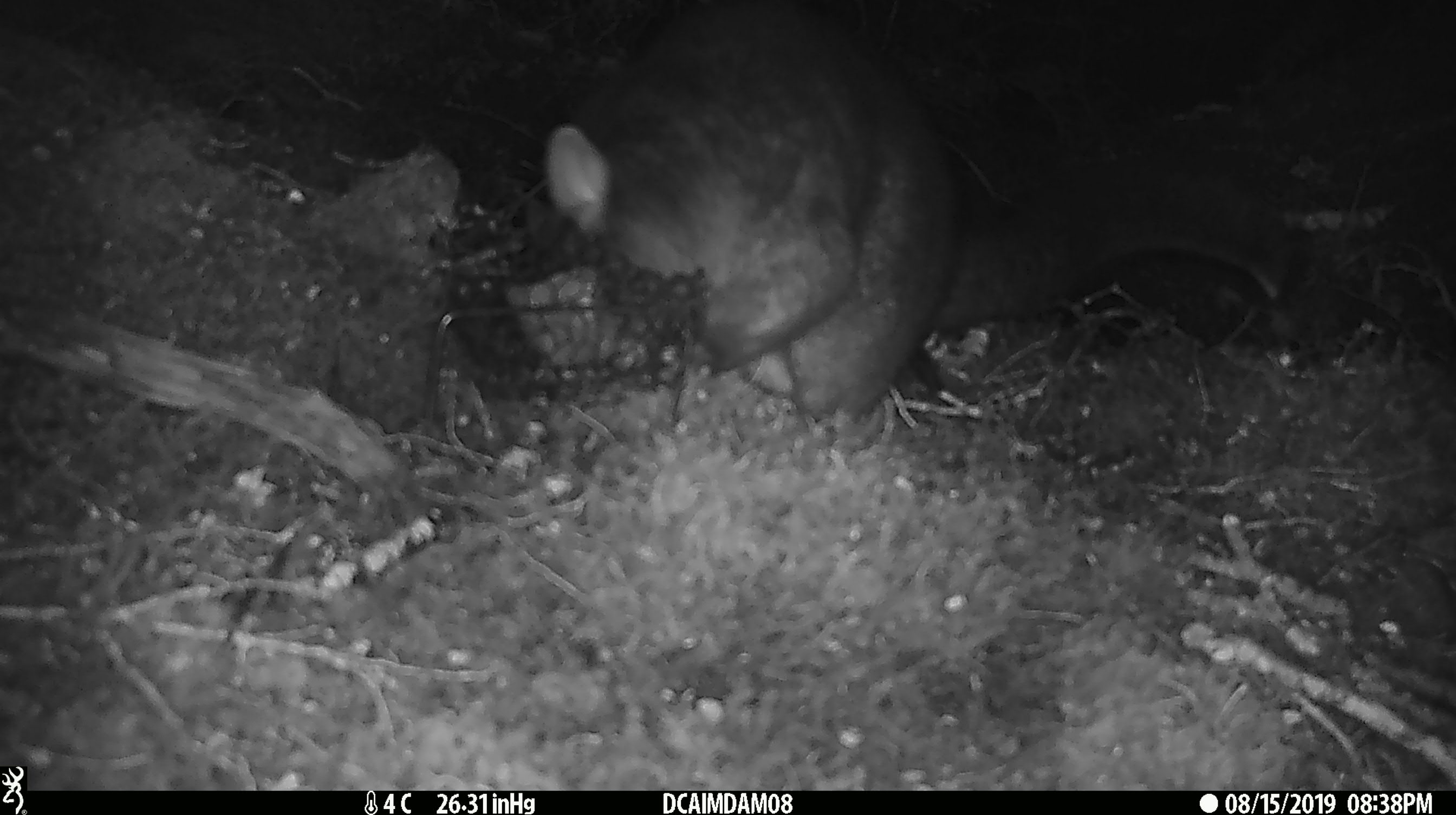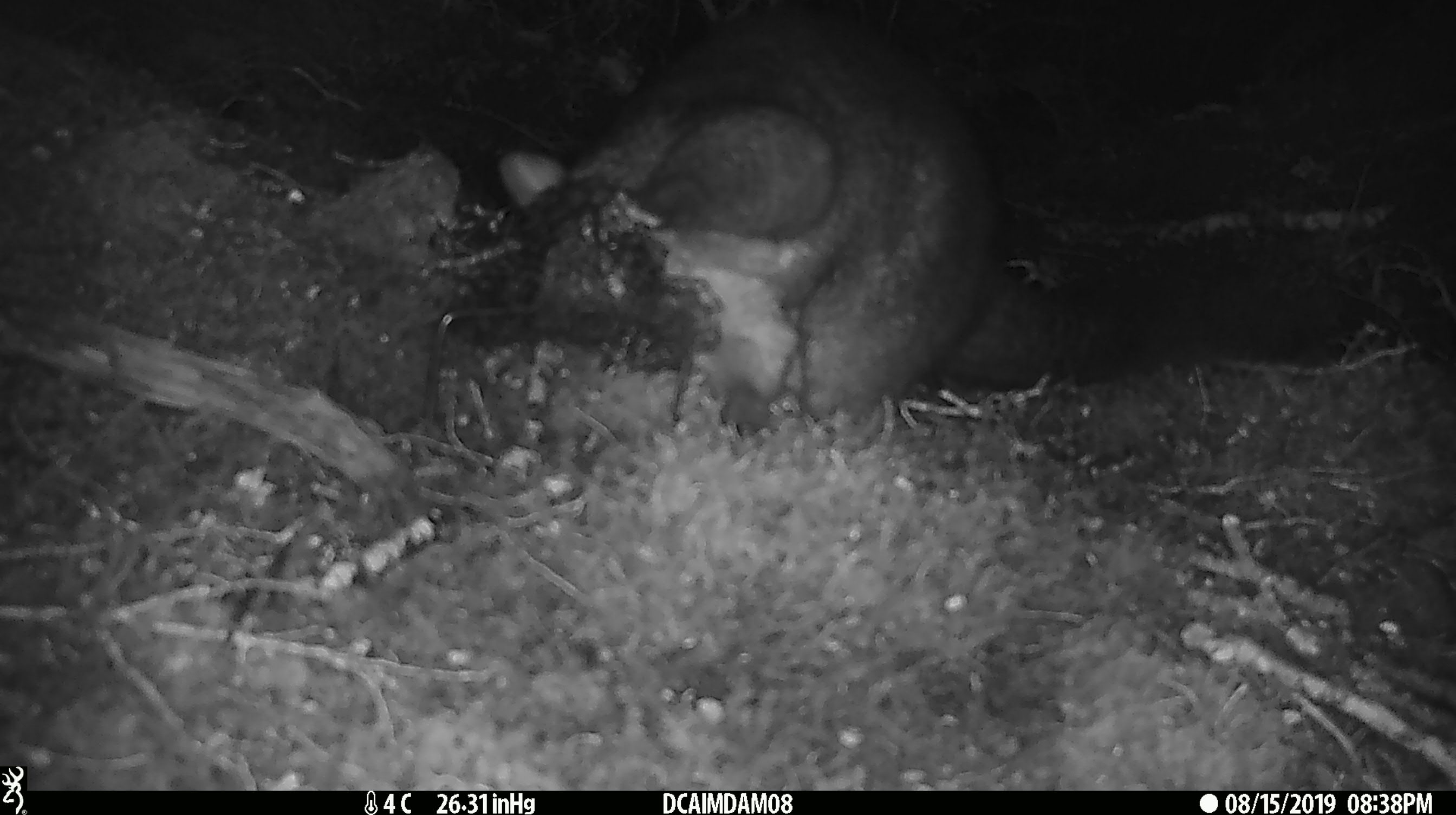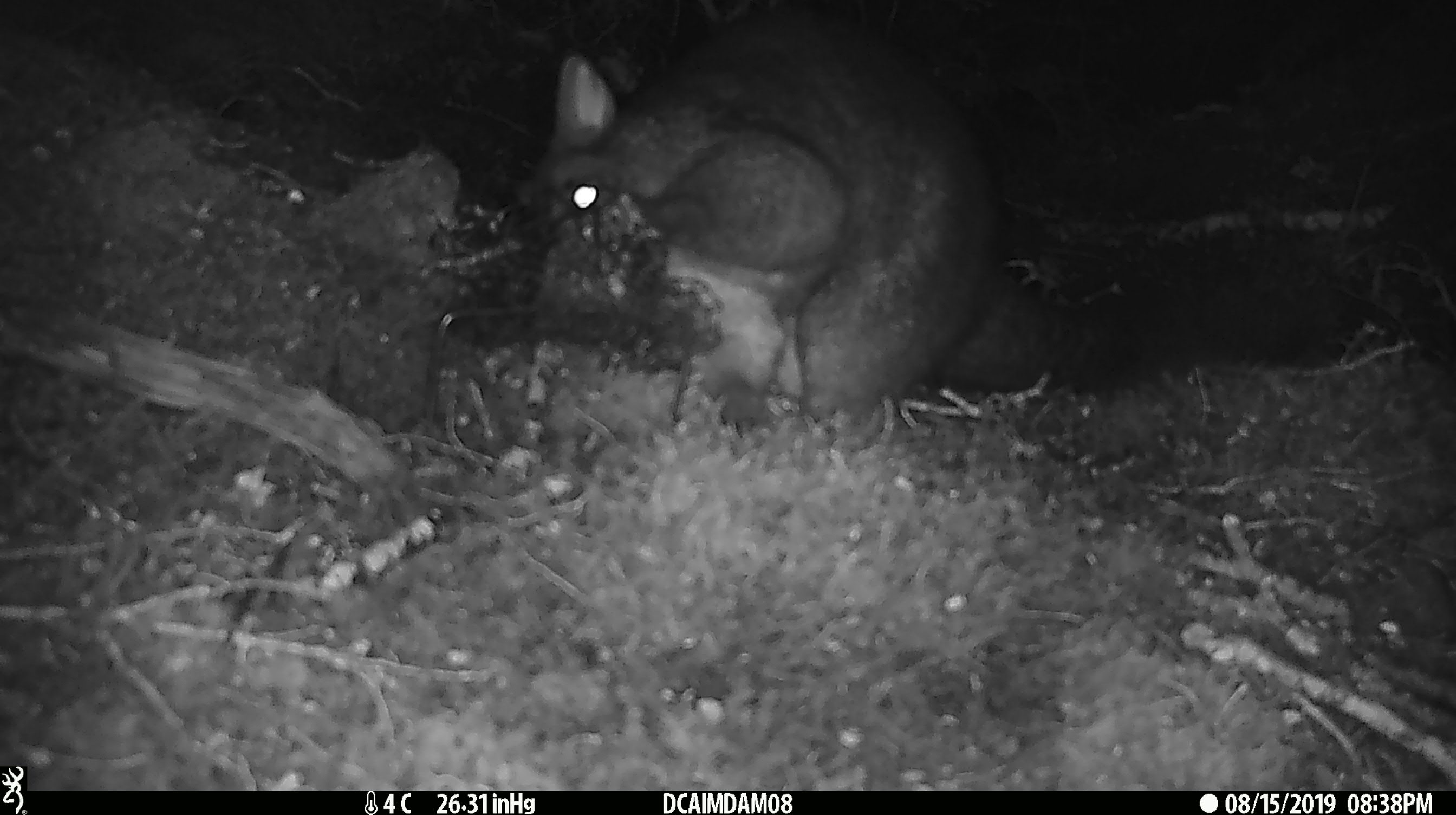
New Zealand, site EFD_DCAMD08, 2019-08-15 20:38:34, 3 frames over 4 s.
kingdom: Animalia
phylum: Chordata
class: Mammalia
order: Diprotodontia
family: Phalangeridae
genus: Trichosurus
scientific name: Trichosurus vulpecula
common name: common brushtail possum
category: possum